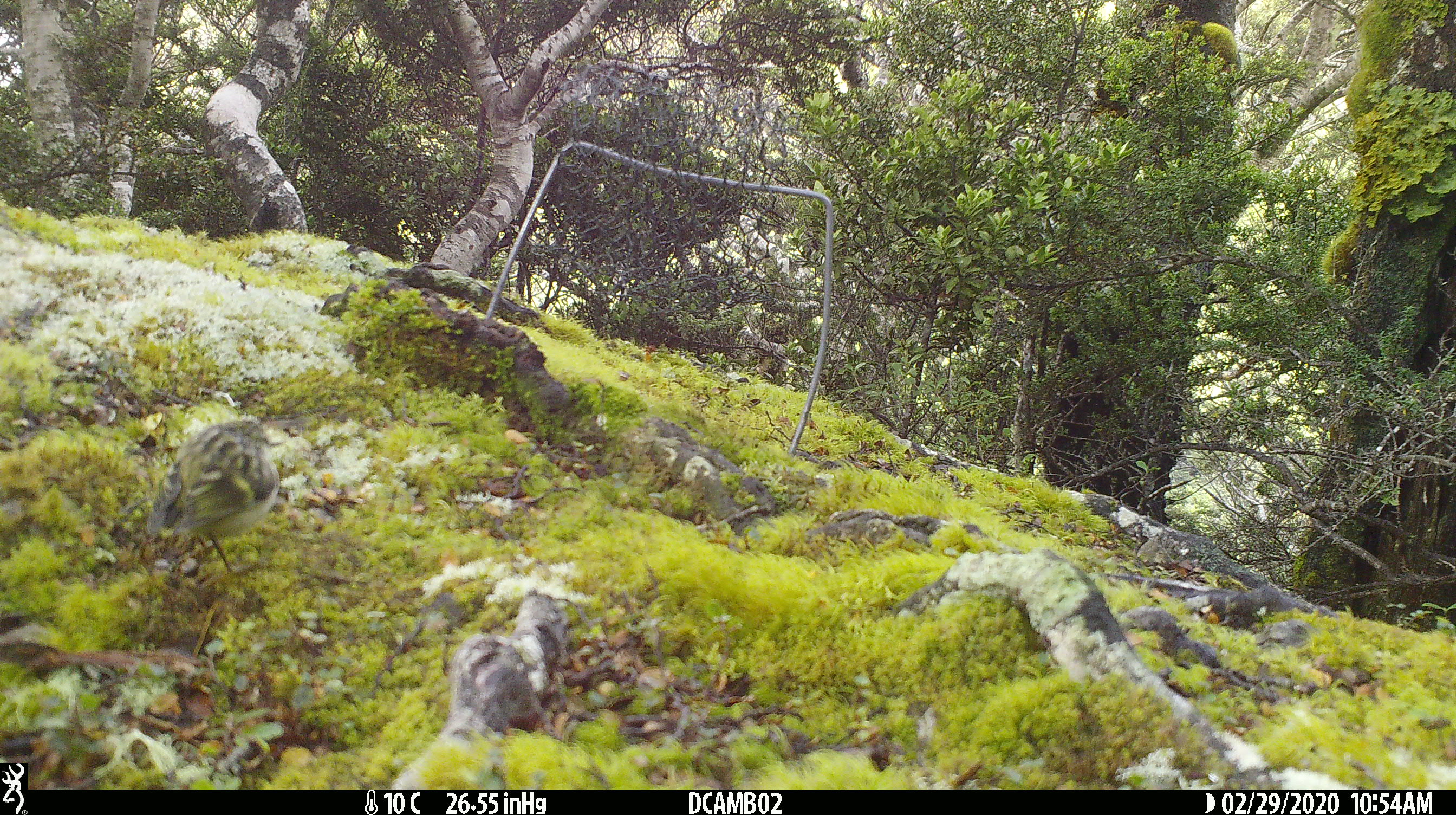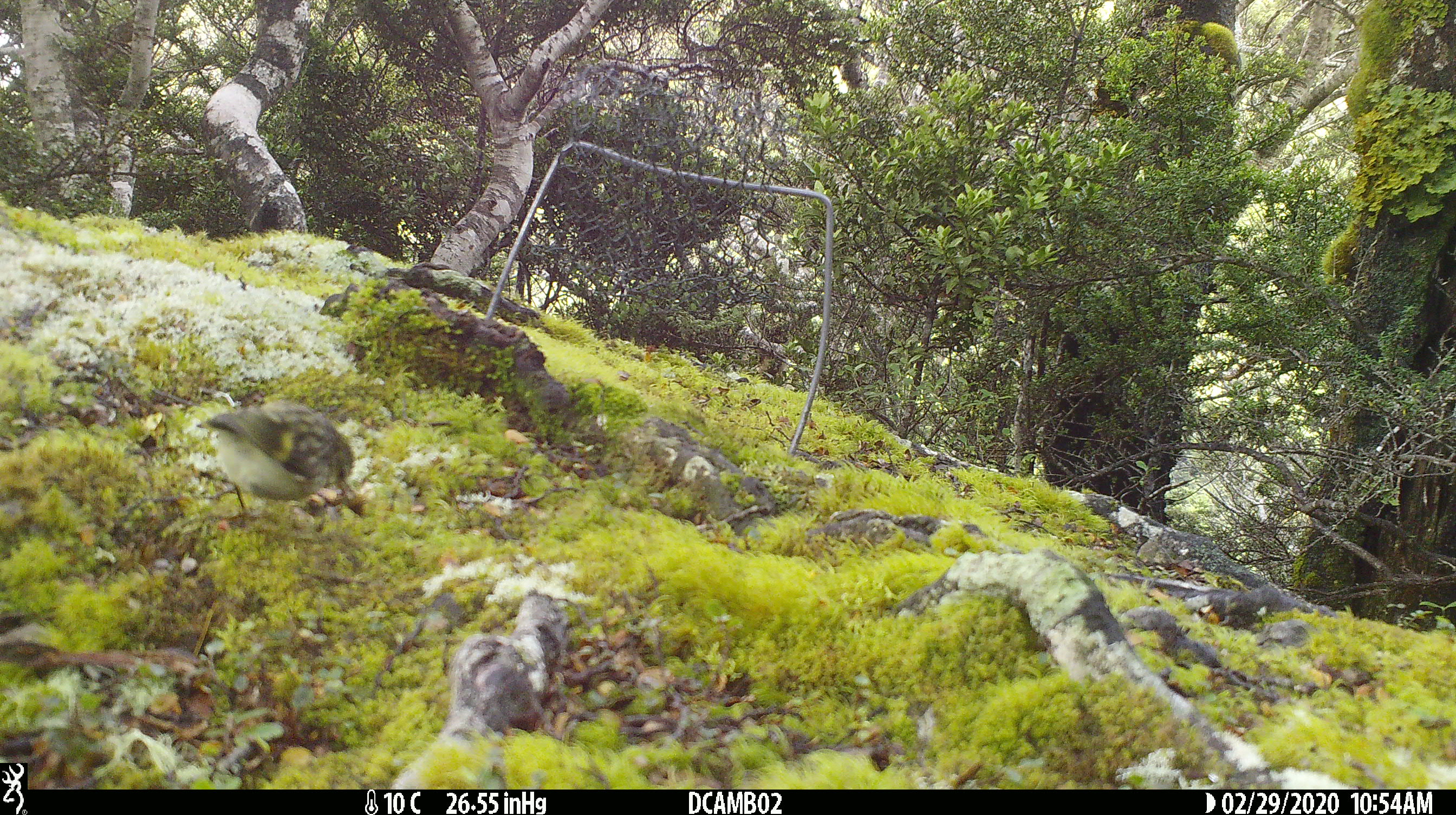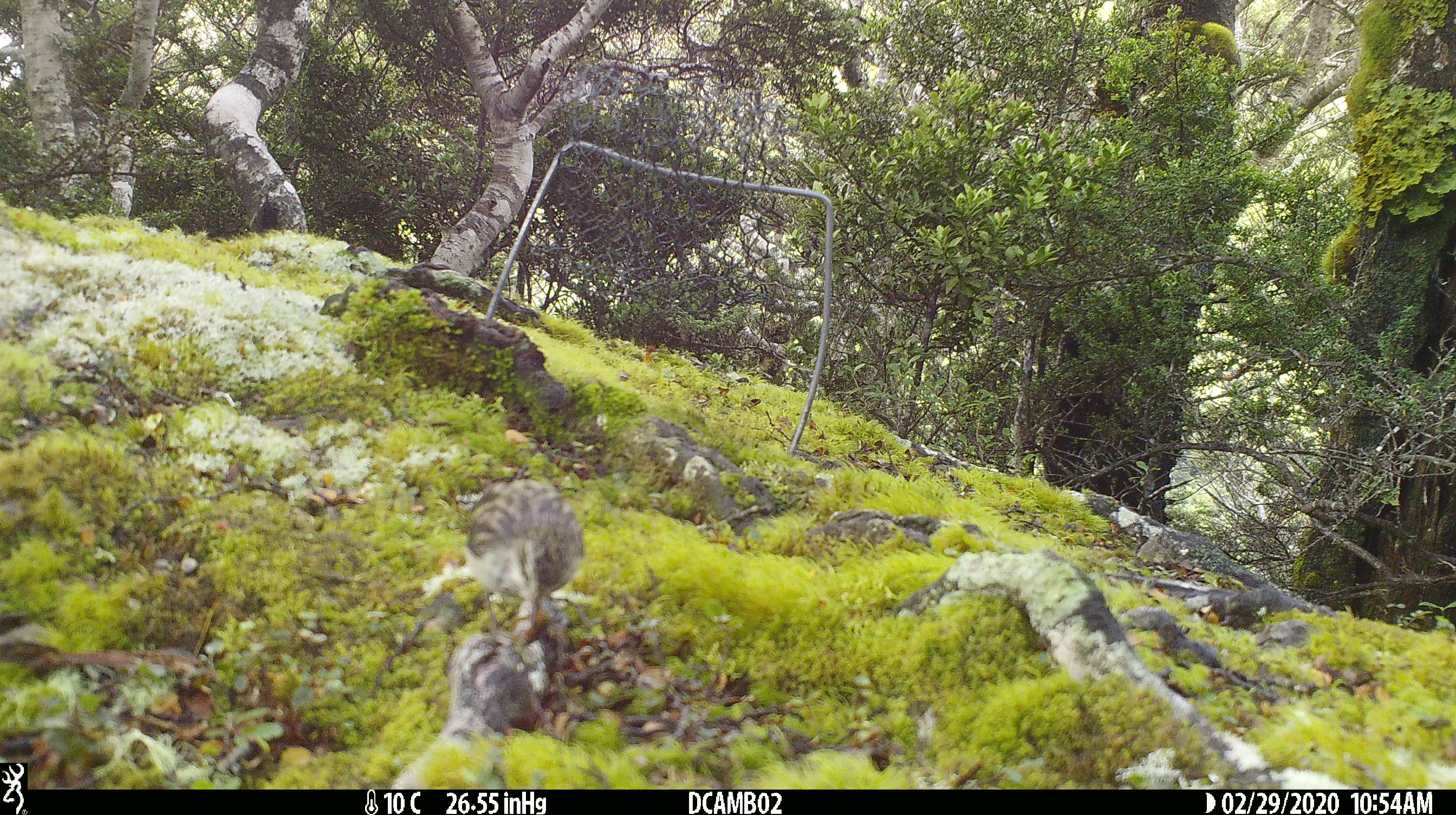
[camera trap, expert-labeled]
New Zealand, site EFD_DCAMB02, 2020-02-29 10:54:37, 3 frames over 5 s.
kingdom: Animalia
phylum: Chordata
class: Aves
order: Passeriformes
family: Acanthisittidae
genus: Acanthisitta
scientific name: Acanthisitta chloris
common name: rifleman